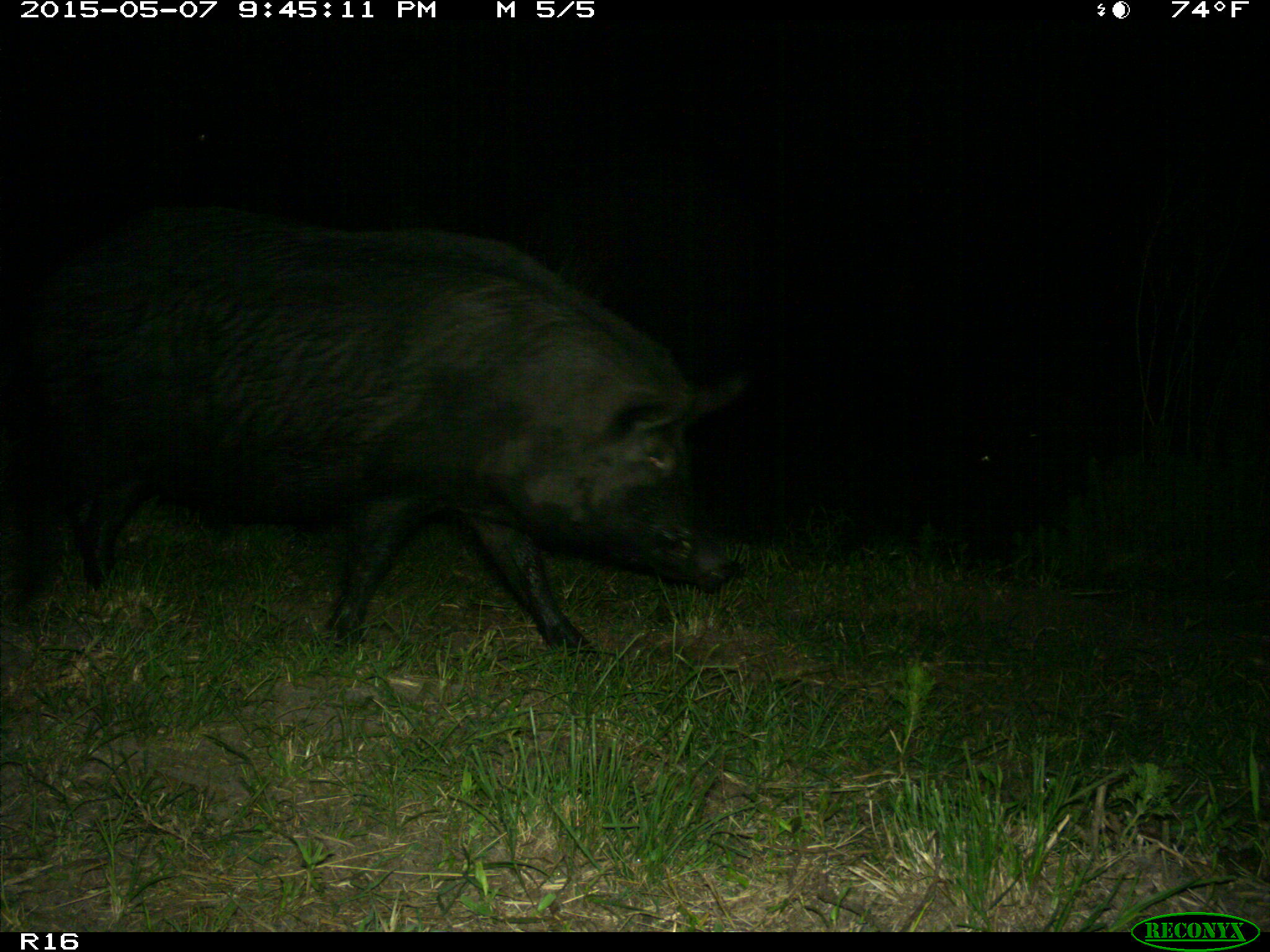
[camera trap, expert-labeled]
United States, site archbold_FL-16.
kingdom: Animalia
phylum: Chordata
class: Mammalia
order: Artiodactyla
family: Suidae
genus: Sus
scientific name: Sus scrofa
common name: wild boar